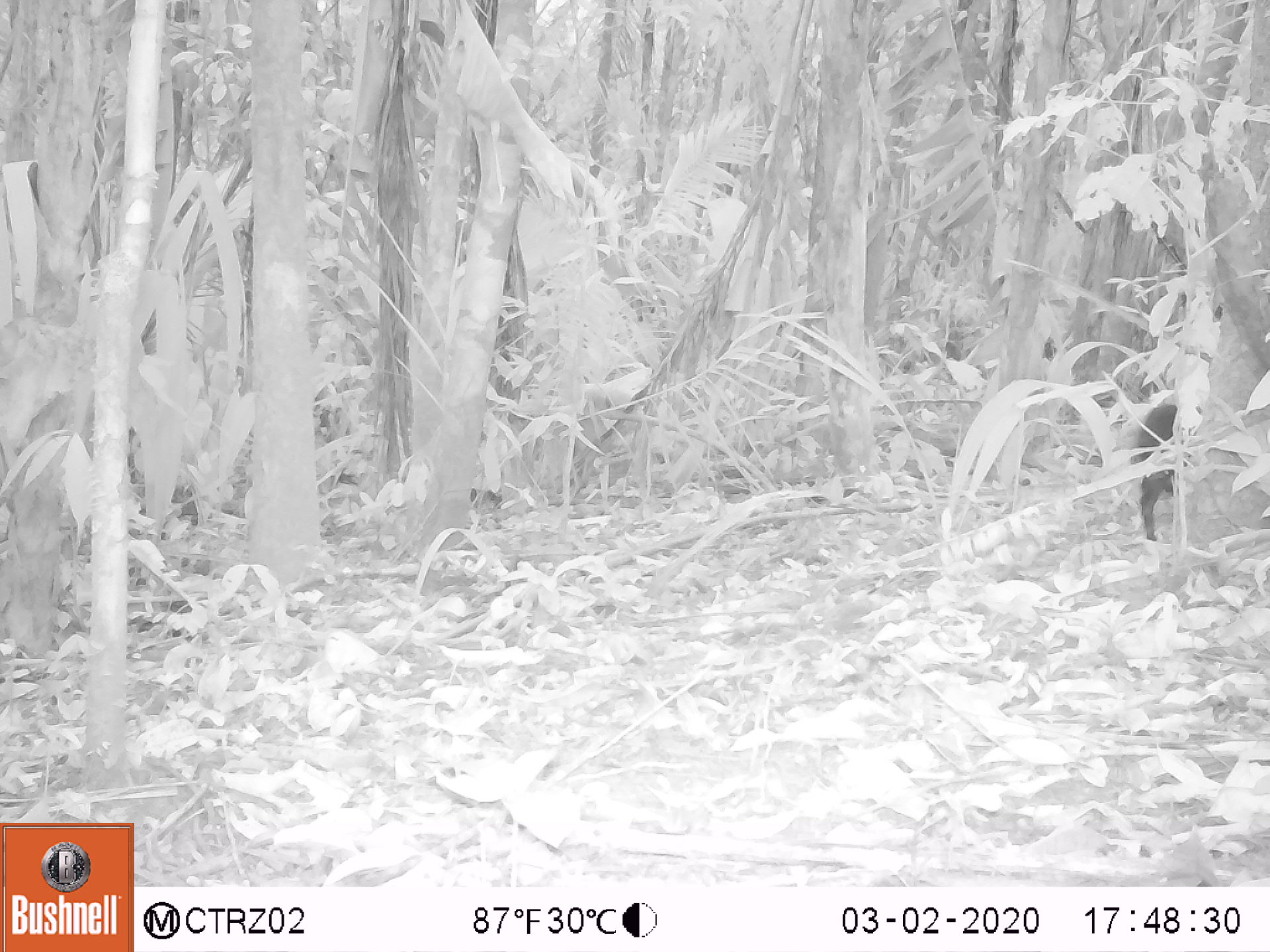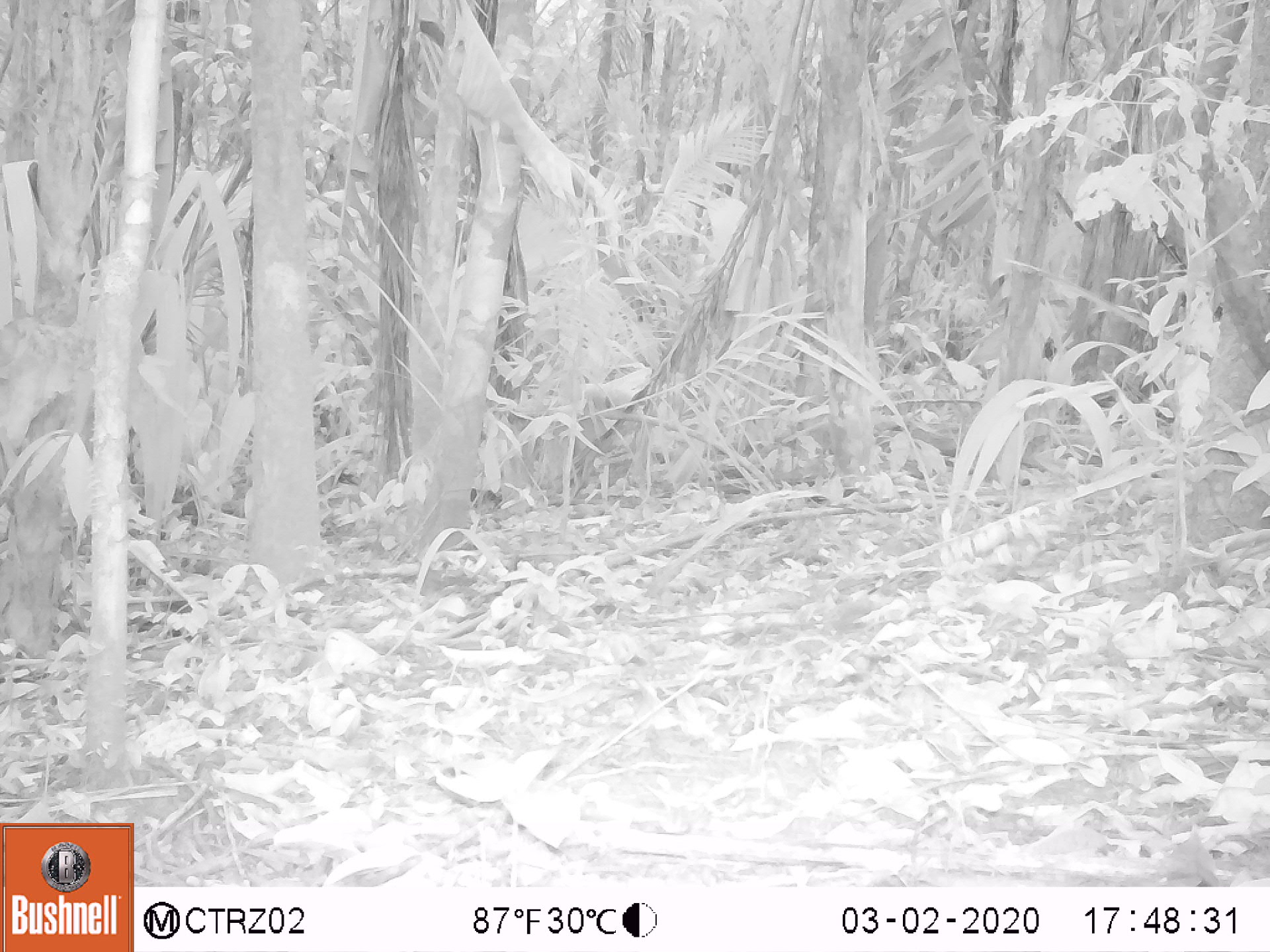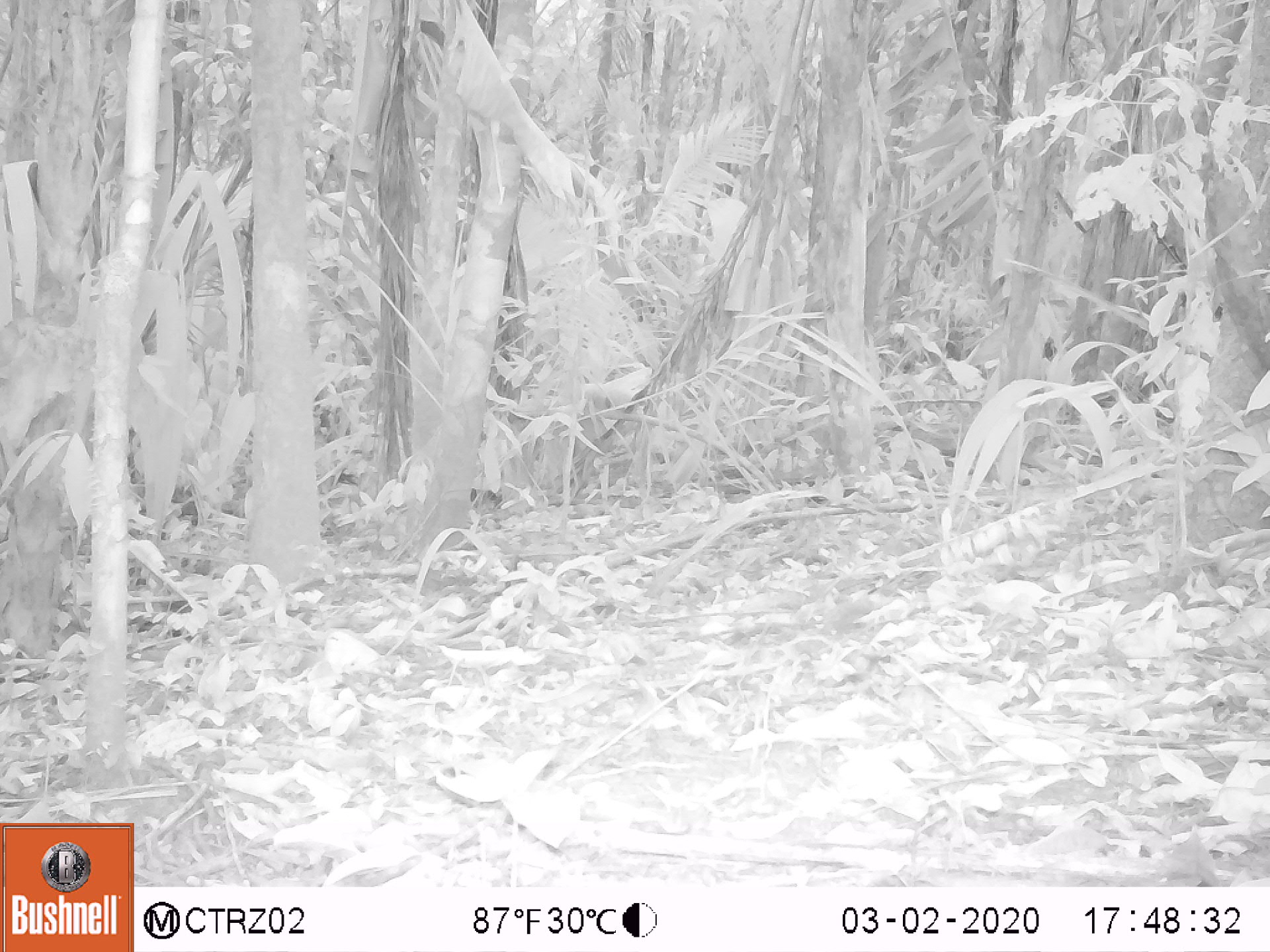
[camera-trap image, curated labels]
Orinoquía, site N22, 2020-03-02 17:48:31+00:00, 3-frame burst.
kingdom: Animalia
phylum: Chordata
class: Mammalia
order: Rodentia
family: Dasyproctidae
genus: Dasyprocta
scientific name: Dasyprocta fuliginosa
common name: black agouti